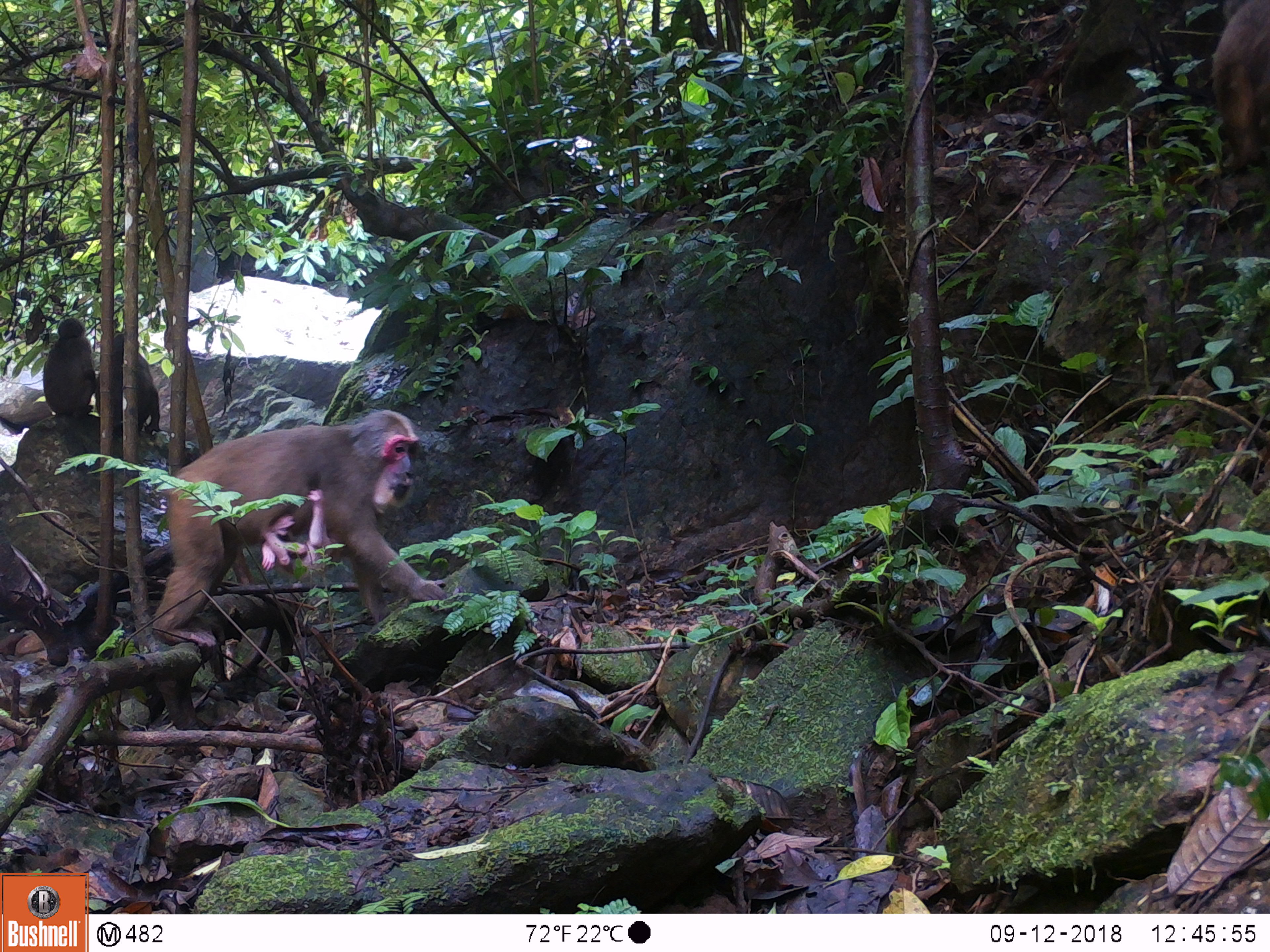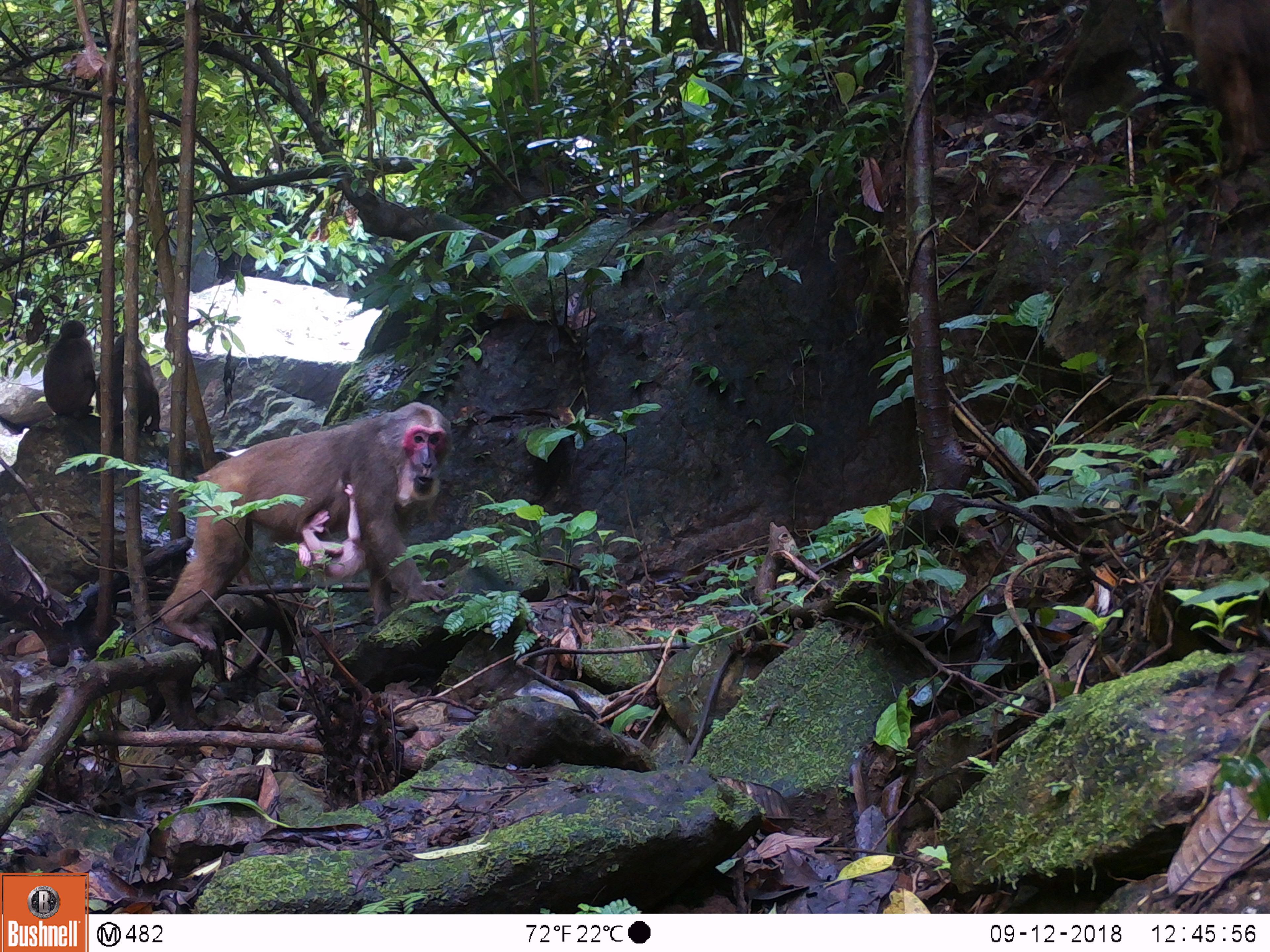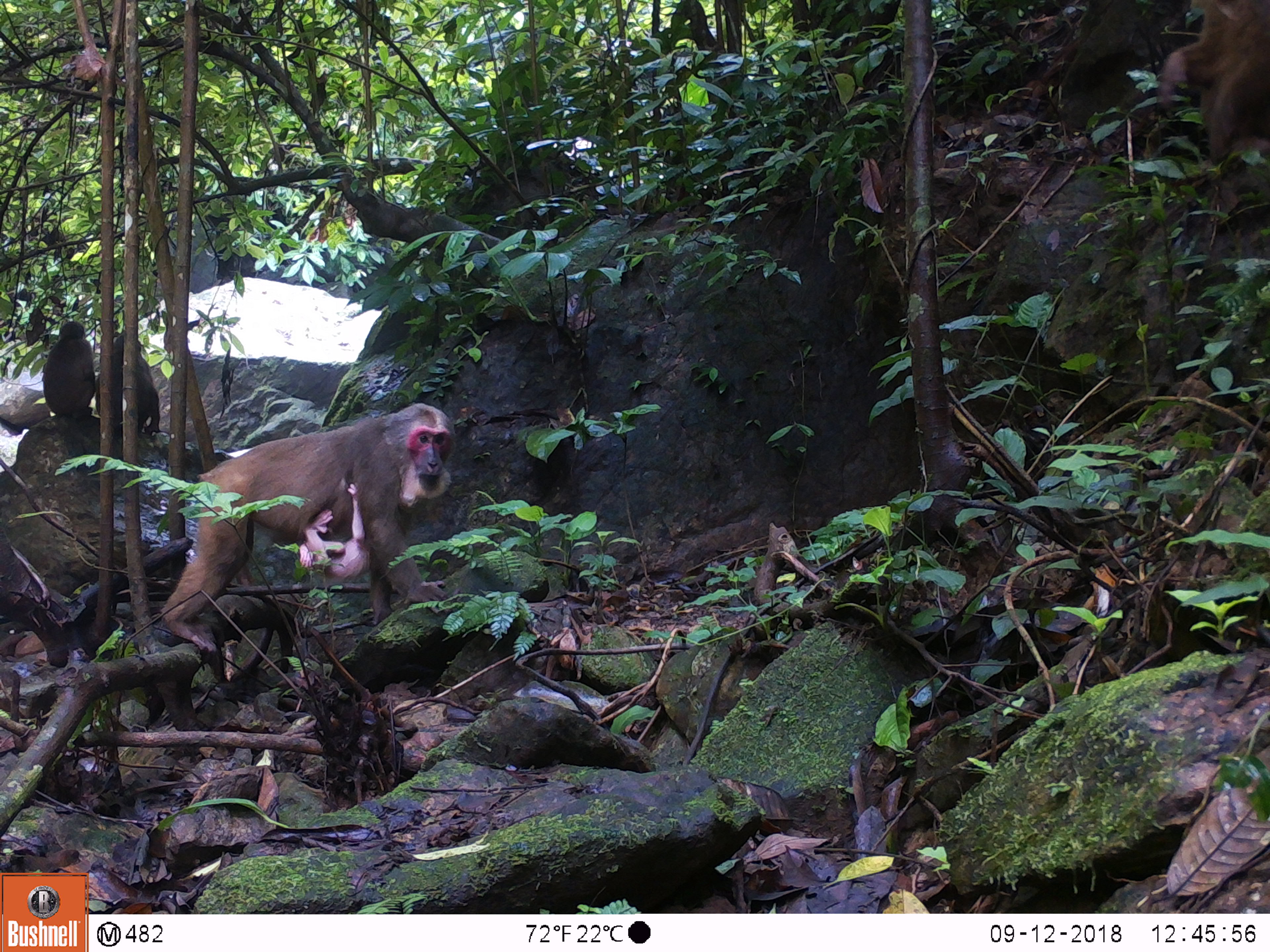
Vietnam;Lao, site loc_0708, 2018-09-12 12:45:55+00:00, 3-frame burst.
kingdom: Animalia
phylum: Chordata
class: Mammalia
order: Primates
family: Cercopithecidae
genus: Macaca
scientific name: Macaca arctoides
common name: stump-tailed macaque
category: stump tailed macaque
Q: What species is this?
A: Stump tailed macaque (stump-tailed macaque) (Macaca arctoides).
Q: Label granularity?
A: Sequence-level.